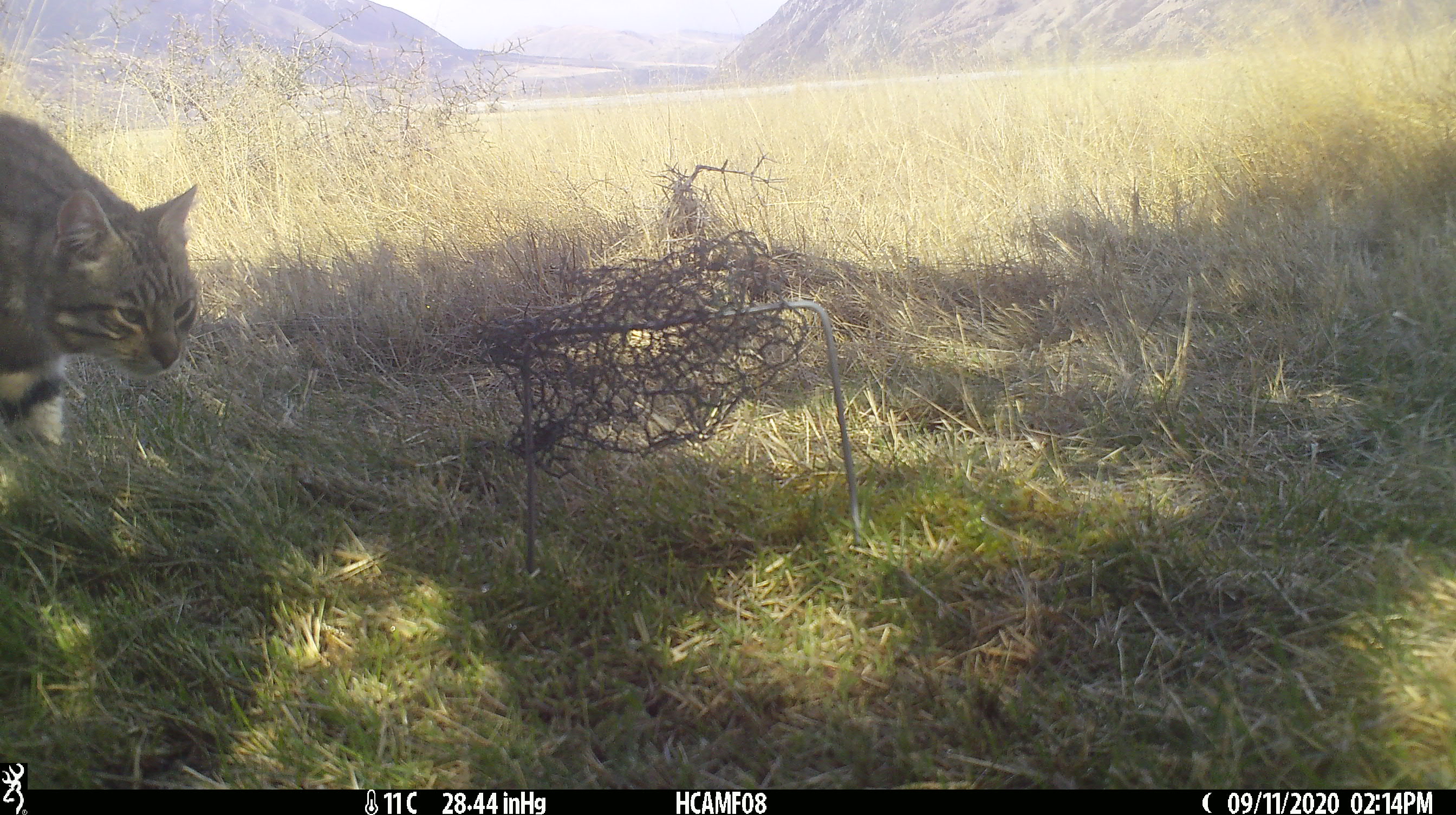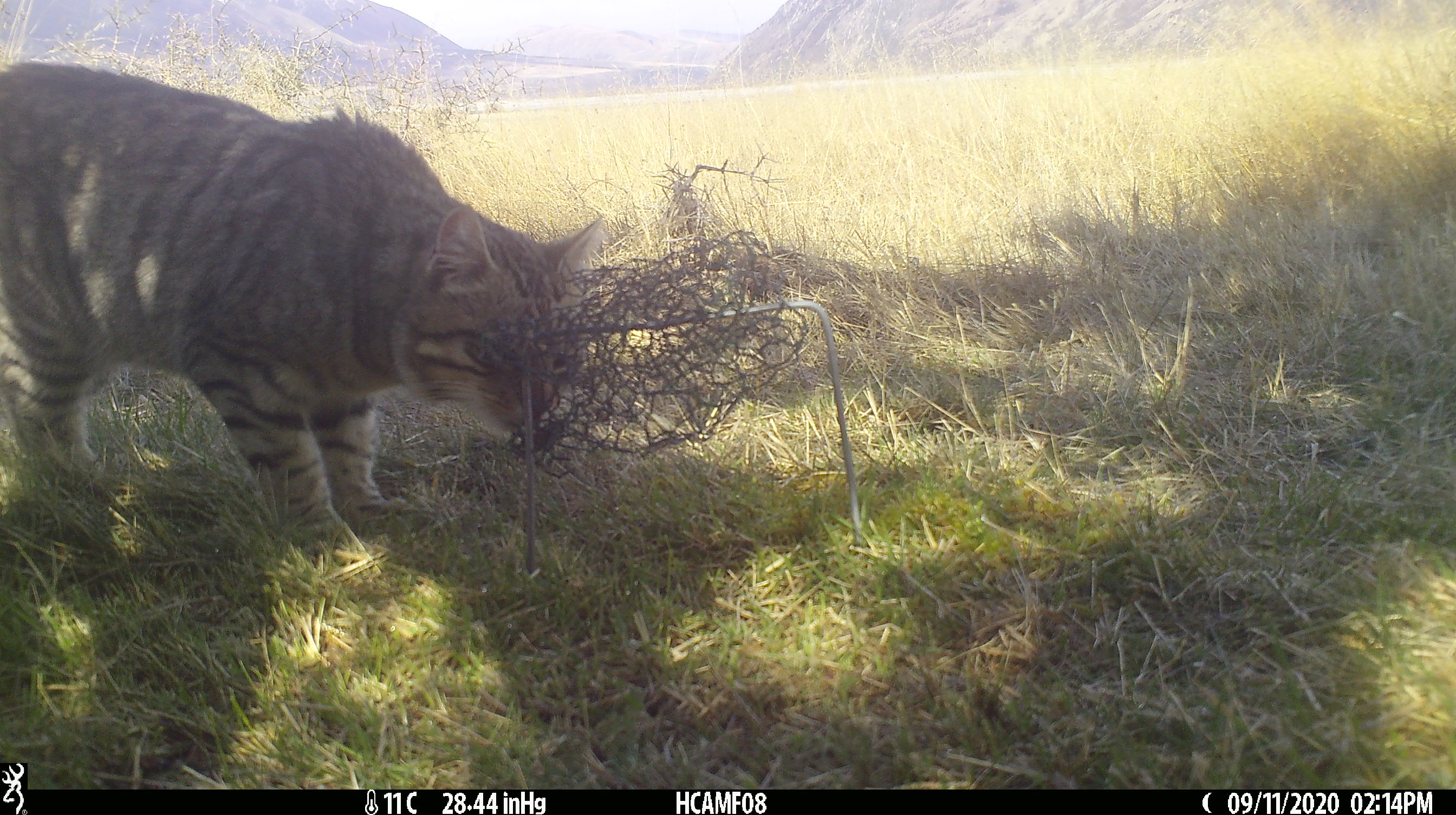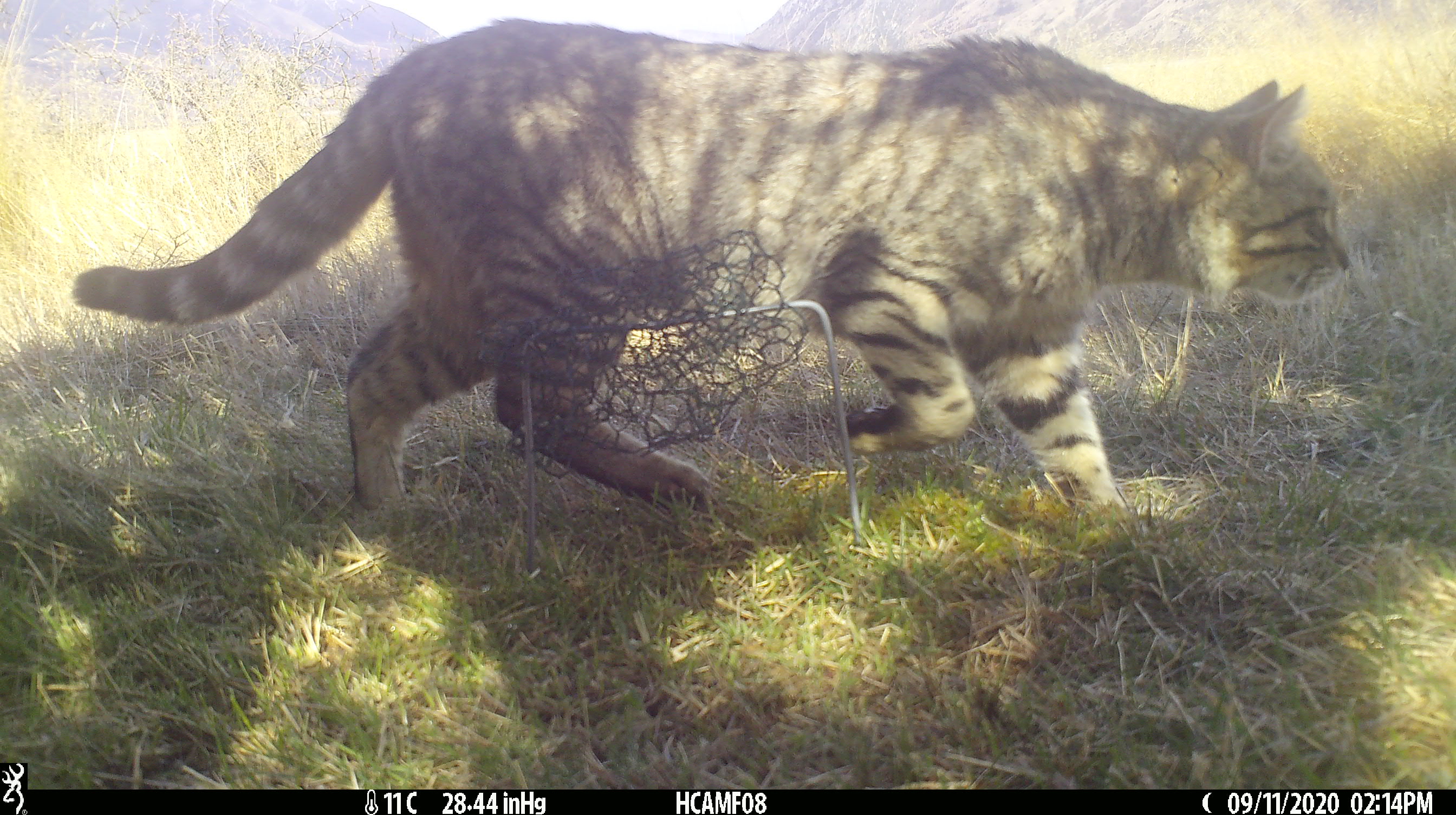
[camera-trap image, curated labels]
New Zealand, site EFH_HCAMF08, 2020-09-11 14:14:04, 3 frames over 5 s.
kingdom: Animalia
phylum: Chordata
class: Mammalia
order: Carnivora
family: Felidae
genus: Felis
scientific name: Felis catus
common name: domestic cat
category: cat